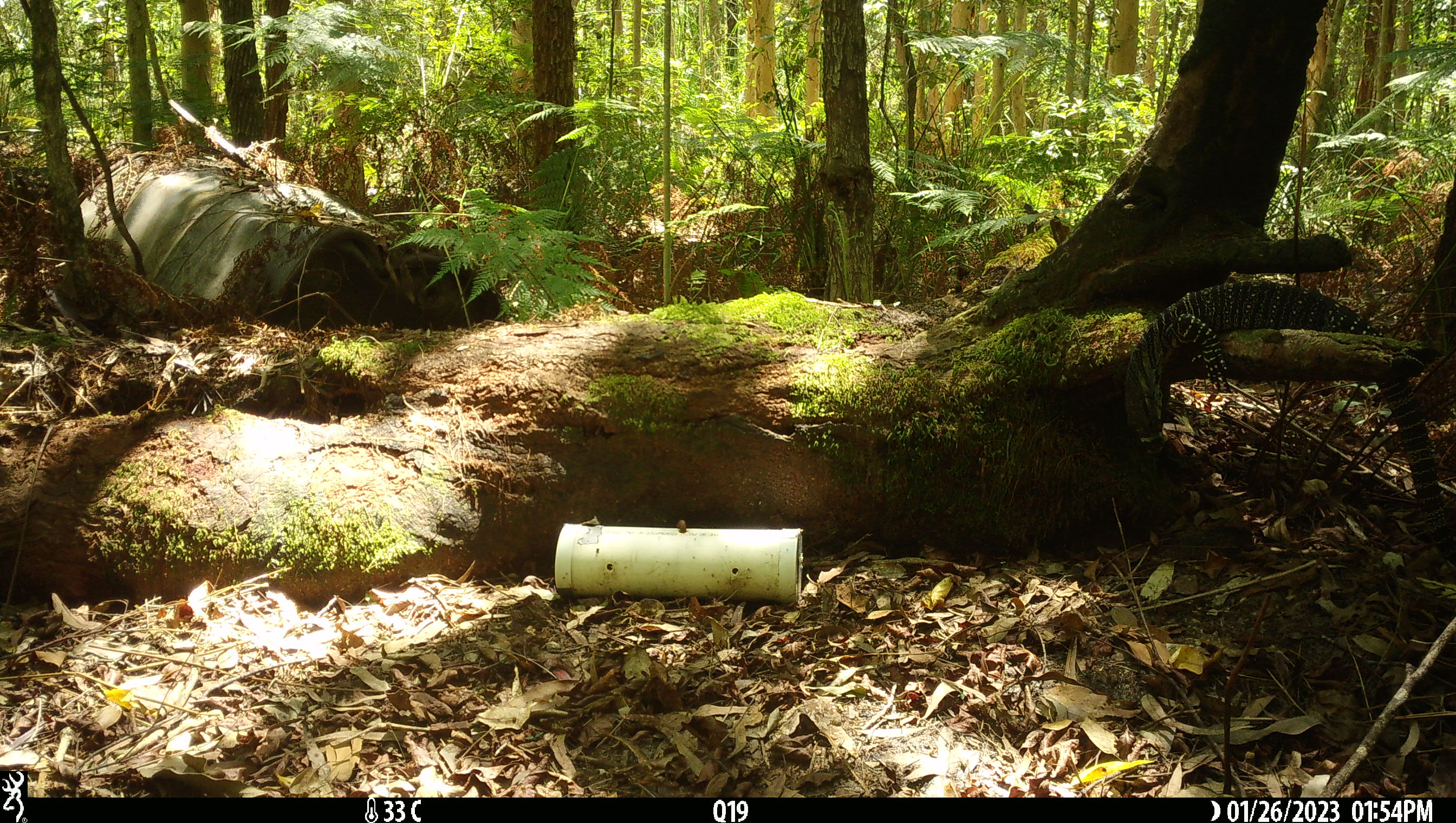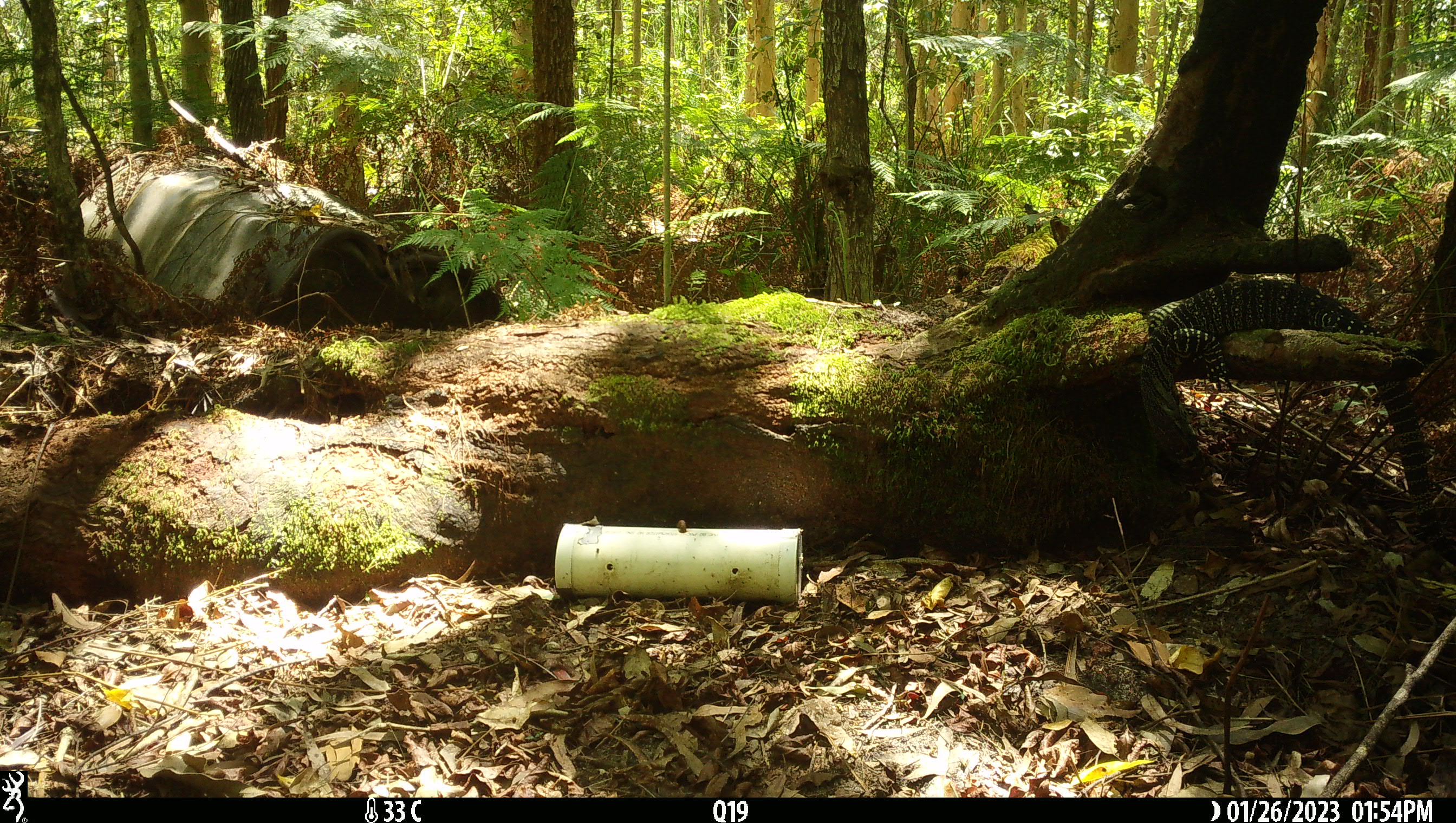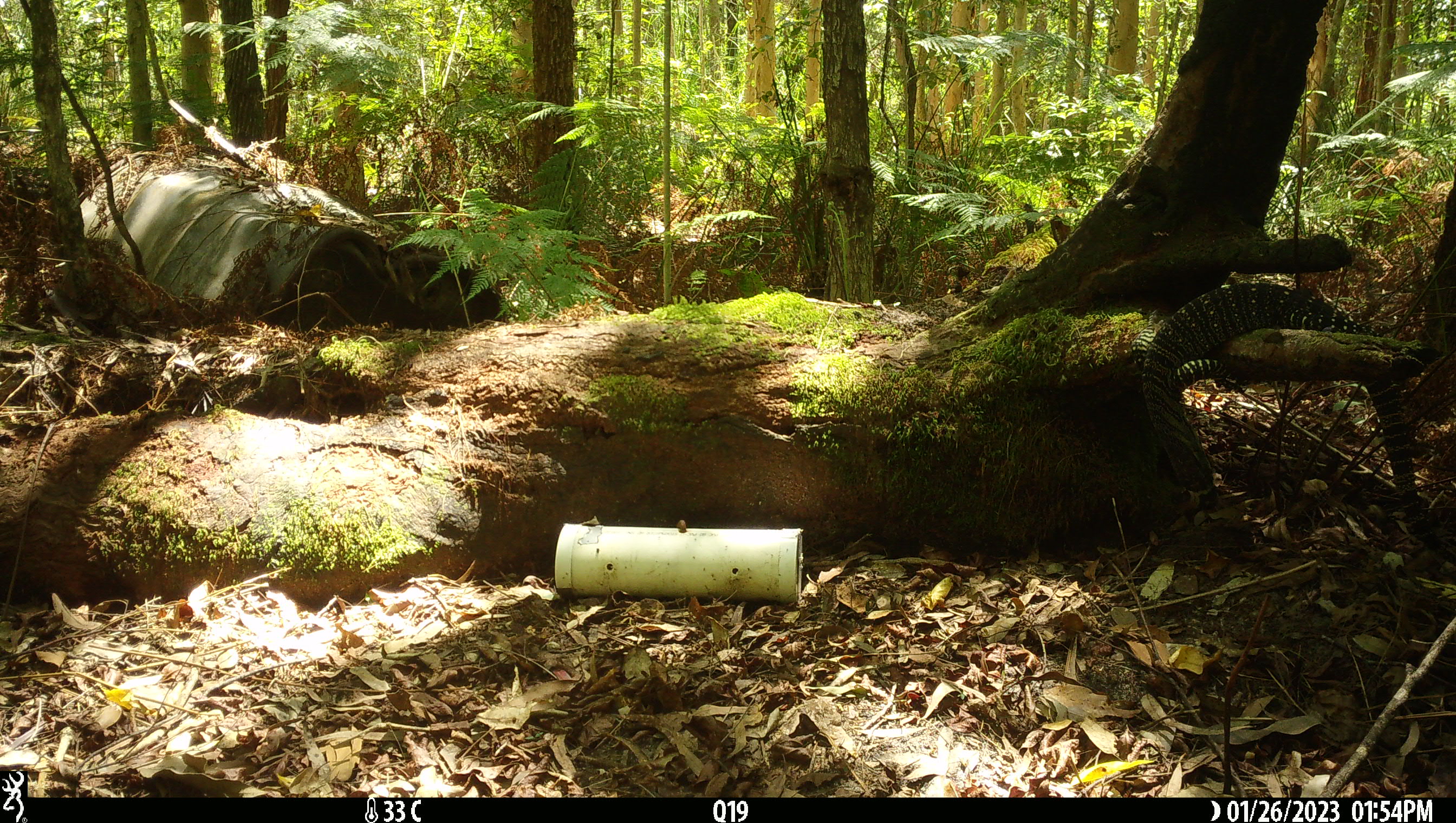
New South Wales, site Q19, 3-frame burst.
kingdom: Animalia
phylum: Chordata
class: Reptilia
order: Squamata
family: Varanidae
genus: Varanus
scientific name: Varanus varius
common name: lace monitor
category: goanna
Goanna (lace monitor) (Varanus varius).